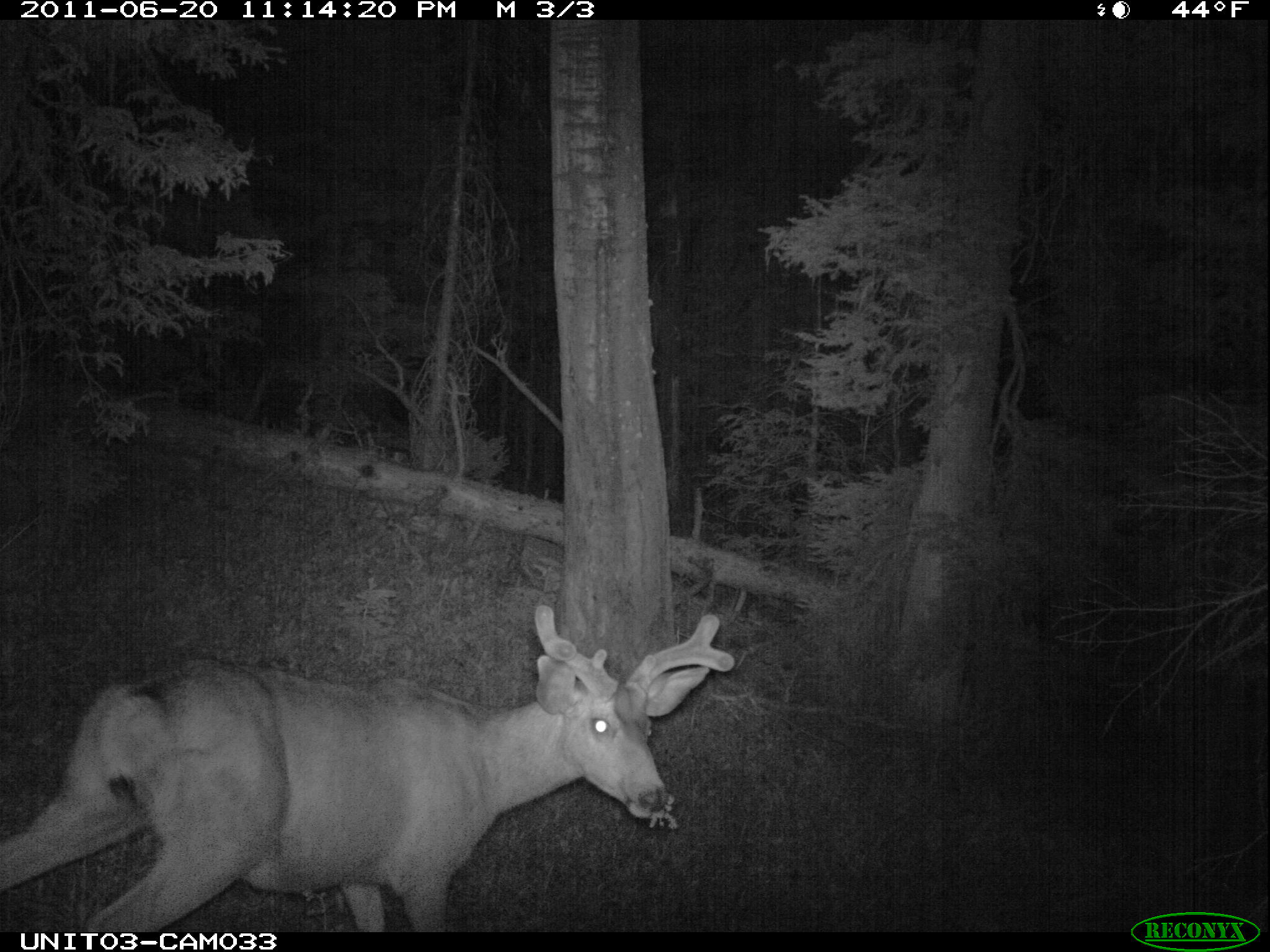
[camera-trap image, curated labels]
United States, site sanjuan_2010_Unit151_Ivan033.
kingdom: Animalia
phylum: Chordata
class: Mammalia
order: Artiodactyla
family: Cervidae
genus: Odocoileus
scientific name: Odocoileus hemionus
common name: mule deer